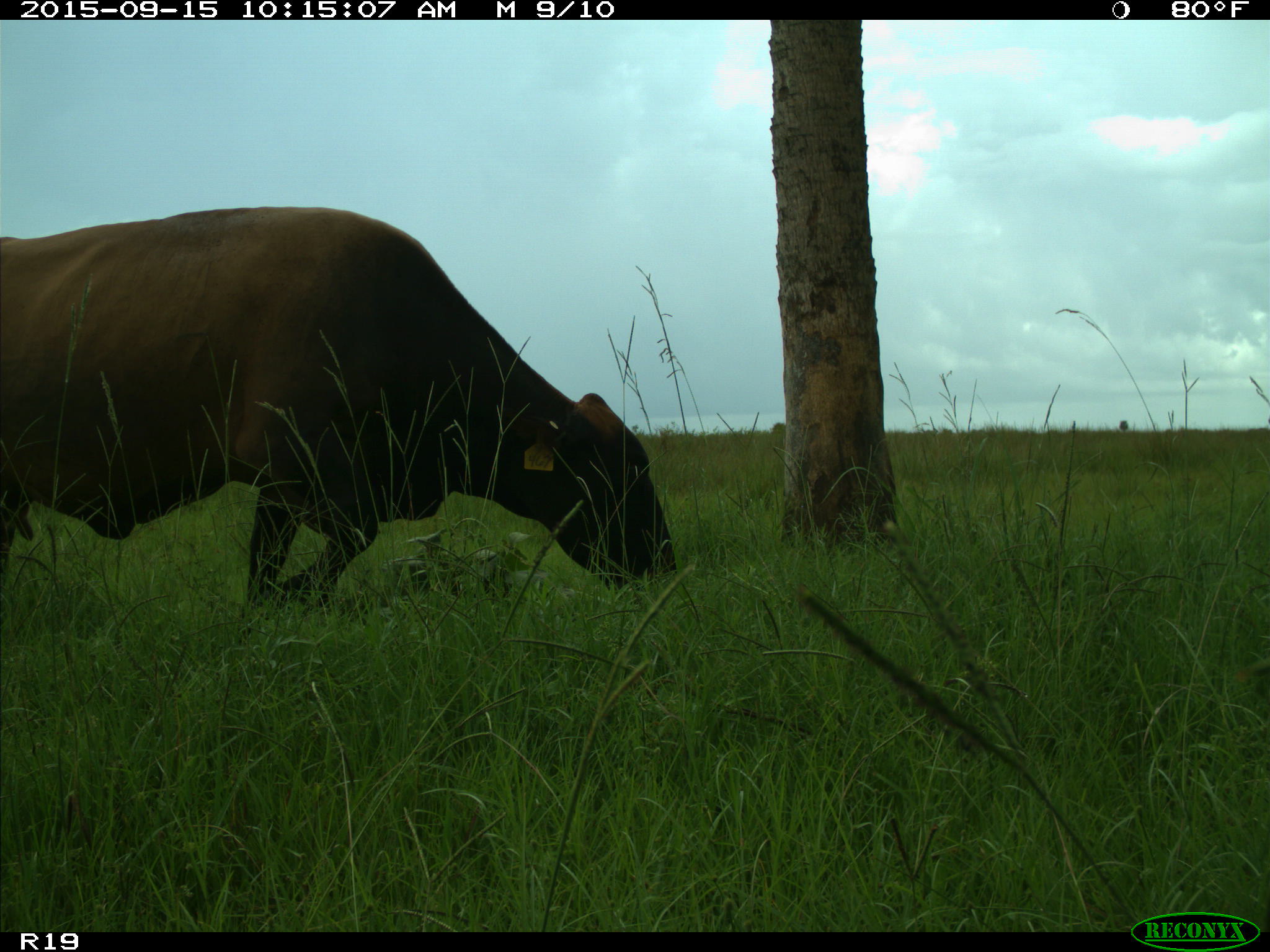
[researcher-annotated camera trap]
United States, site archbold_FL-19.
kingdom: Animalia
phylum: Chordata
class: Mammalia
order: Artiodactyla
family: Bovidae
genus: Bos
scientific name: Bos taurus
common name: domestic cow